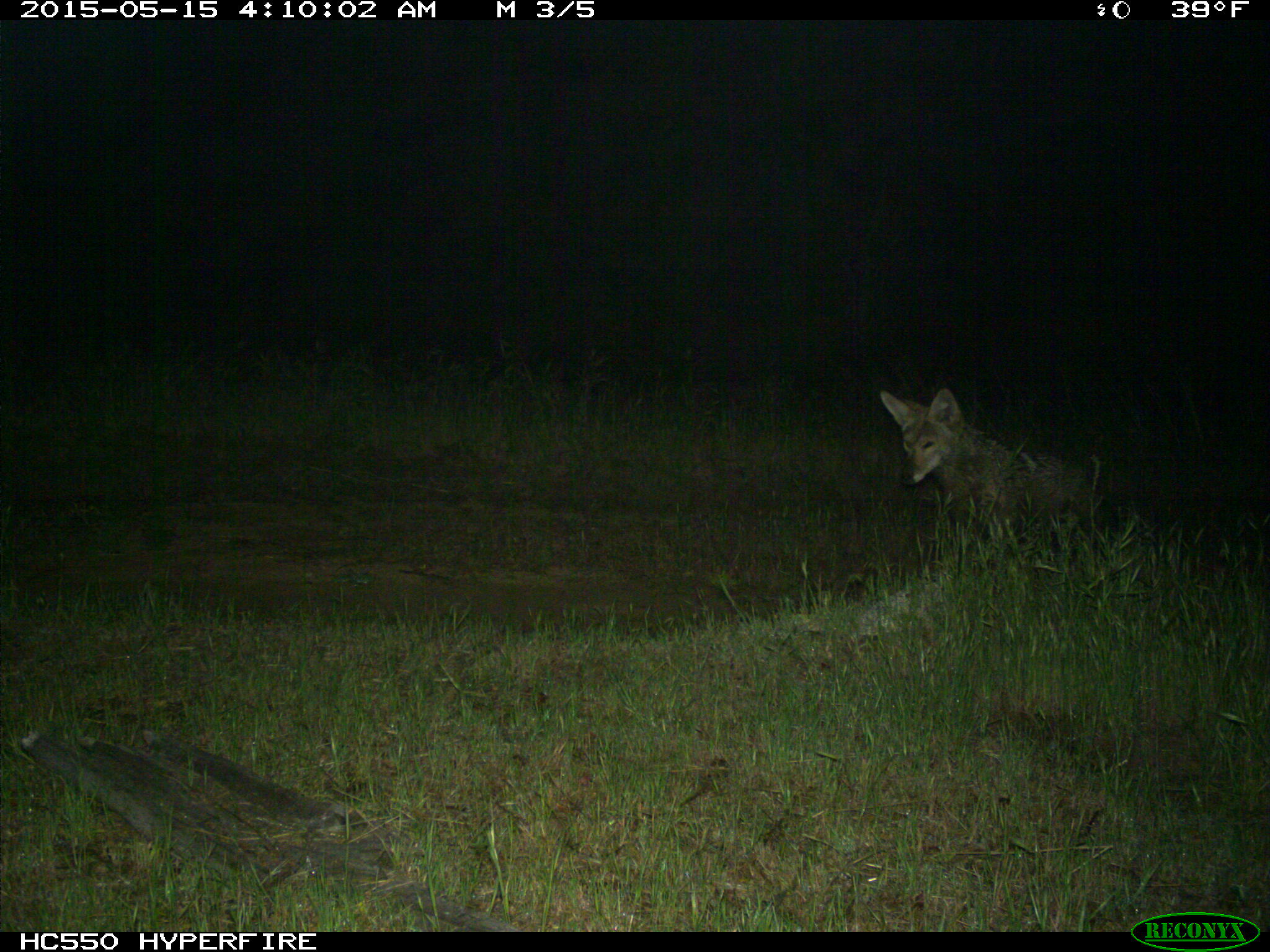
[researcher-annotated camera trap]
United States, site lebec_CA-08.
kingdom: Animalia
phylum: Chordata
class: Mammalia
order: Carnivora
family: Canidae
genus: Canis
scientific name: Canis latrans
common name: coyote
Canis latrans (coyote).